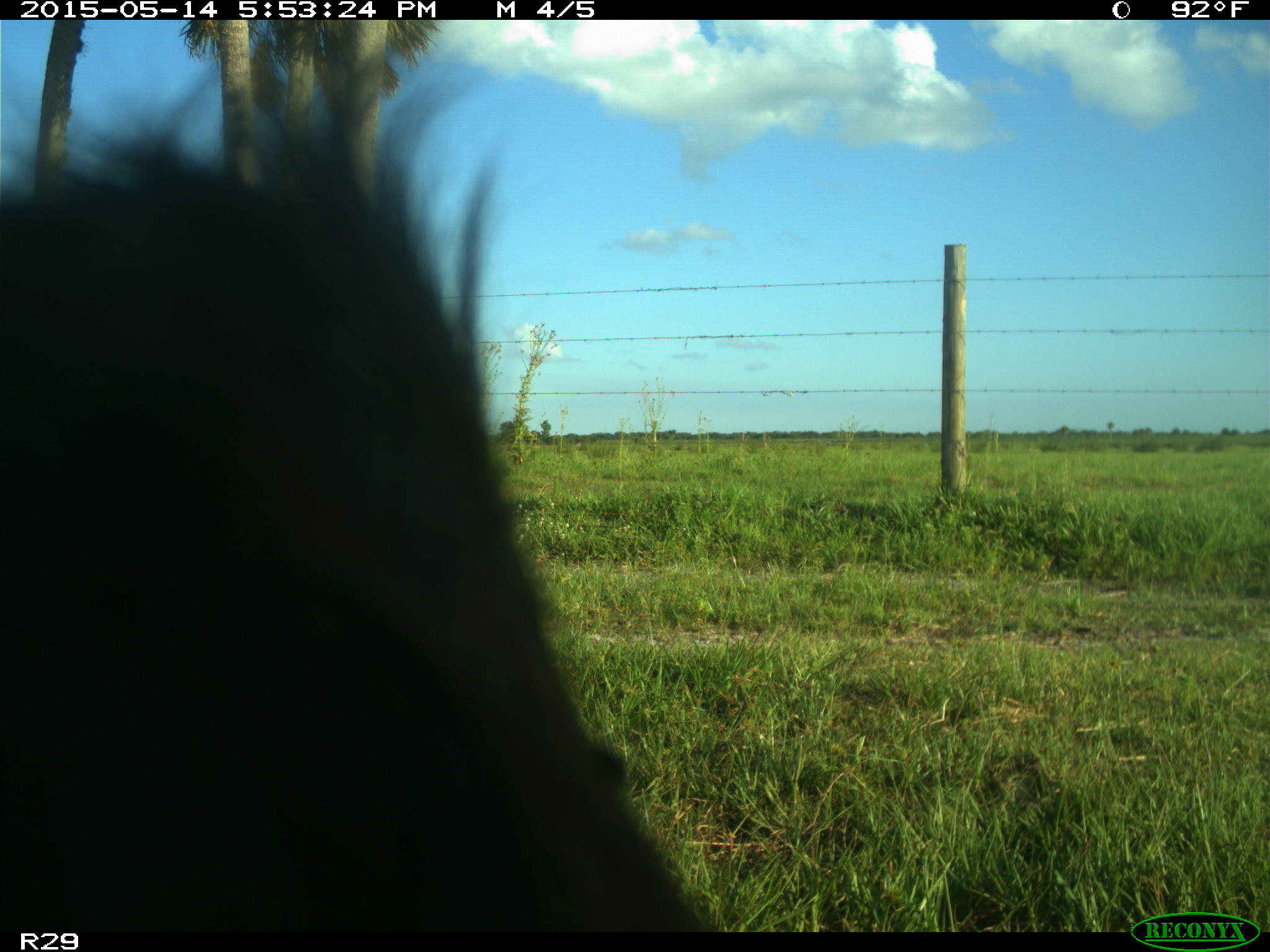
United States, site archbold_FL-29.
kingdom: Animalia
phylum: Chordata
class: Mammalia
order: Artiodactyla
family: Bovidae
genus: Bos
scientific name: Bos taurus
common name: domestic cow